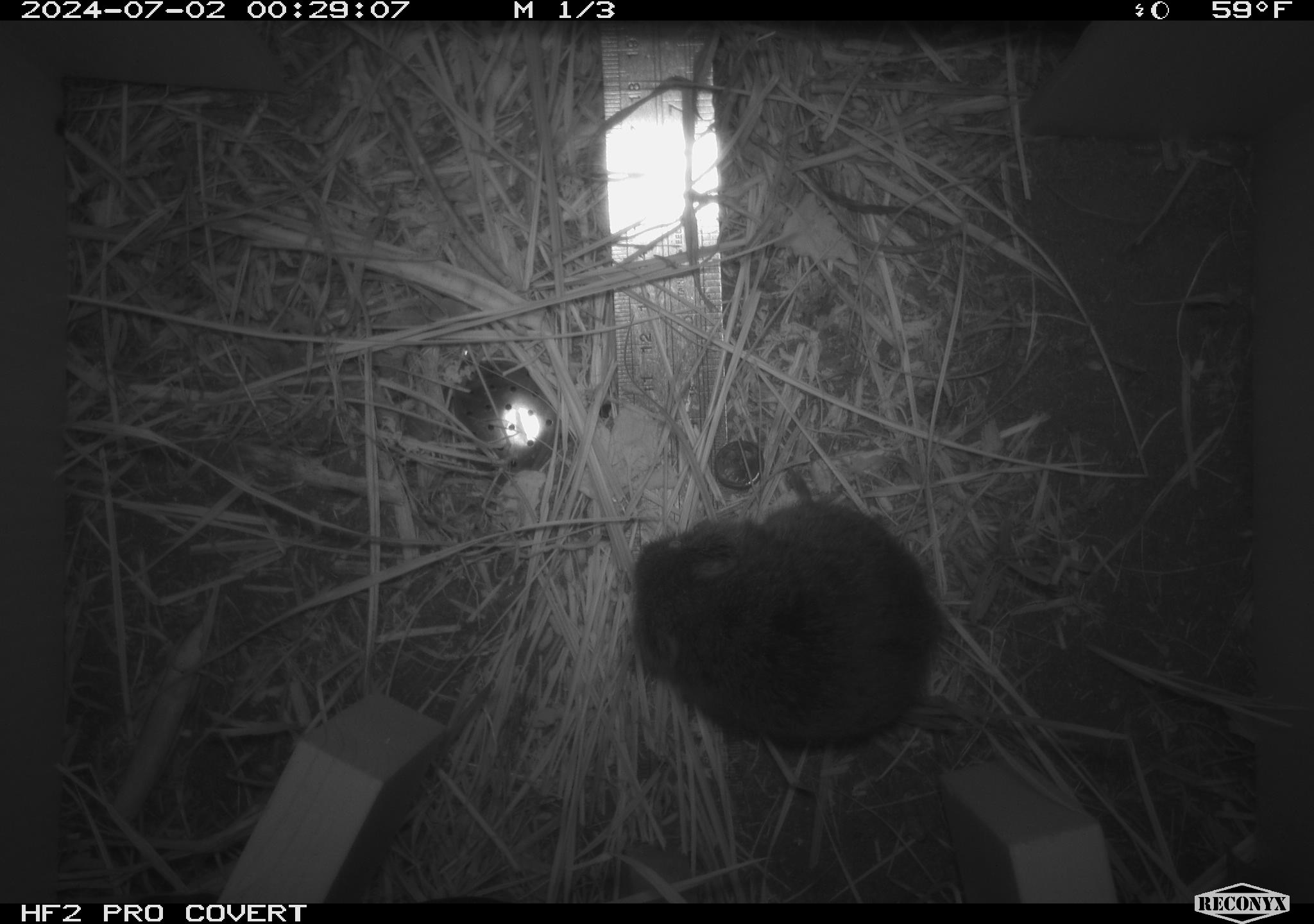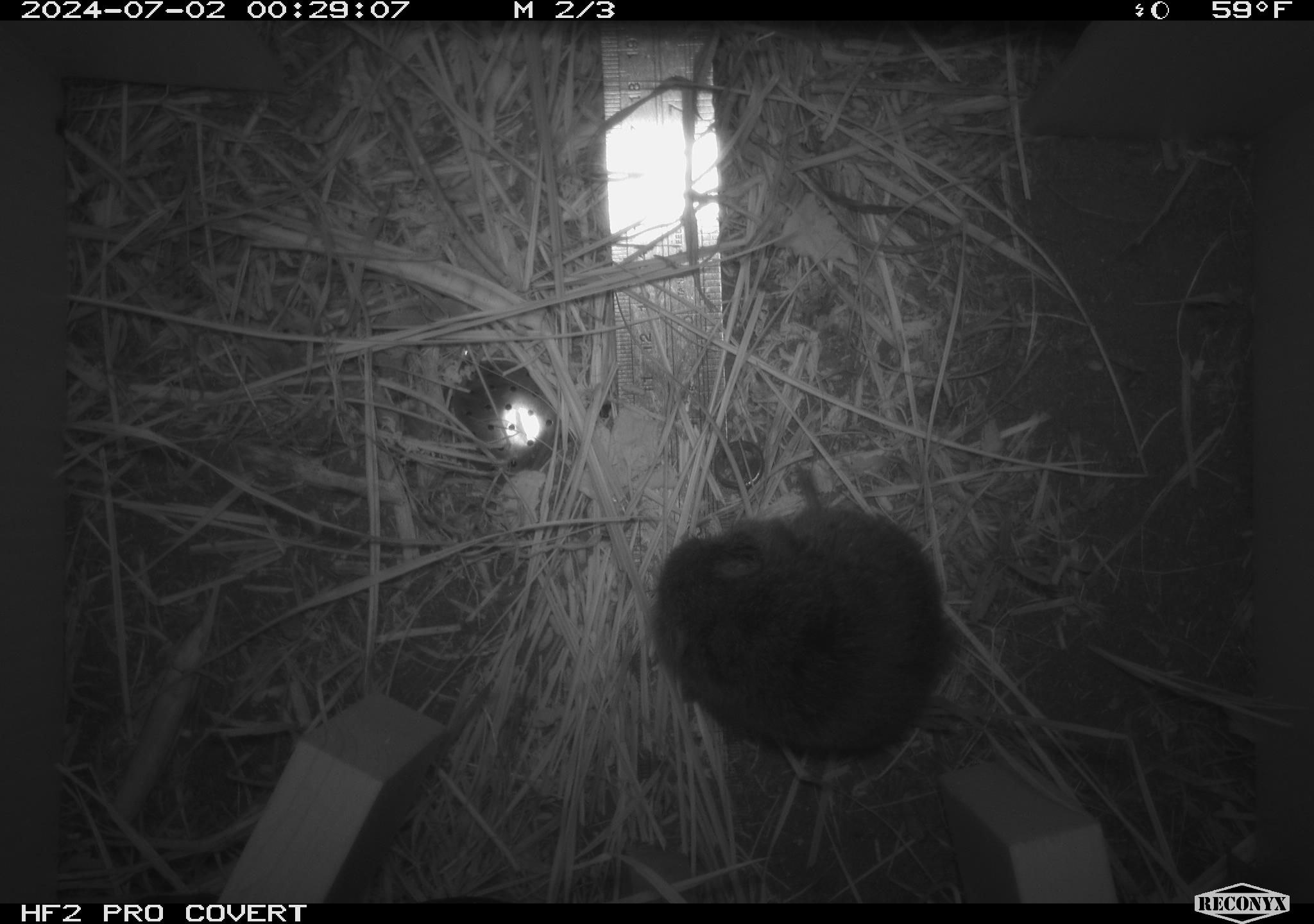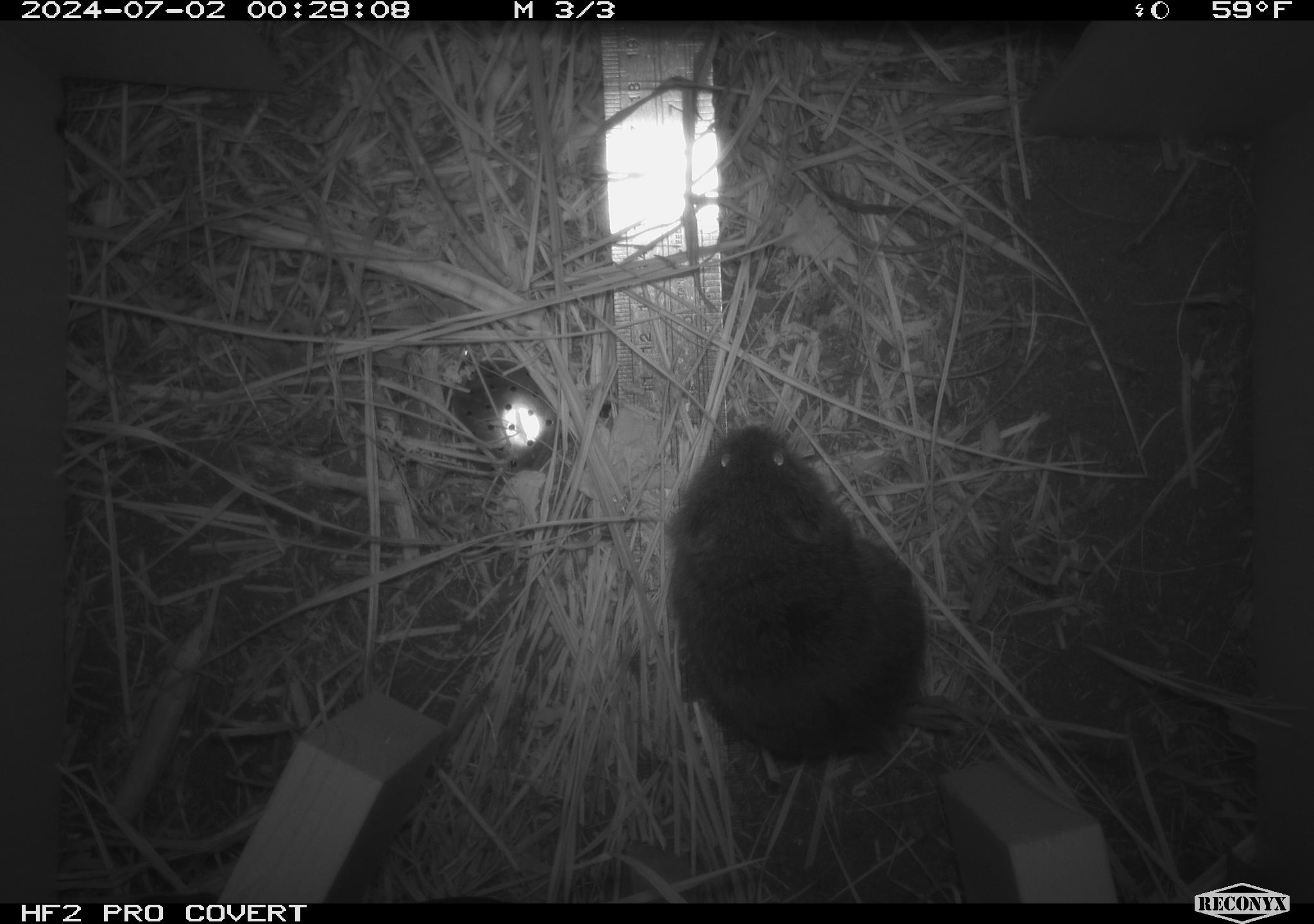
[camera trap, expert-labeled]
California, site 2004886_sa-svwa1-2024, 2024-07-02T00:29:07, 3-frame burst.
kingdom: Animalia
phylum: Chordata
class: Mammalia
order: Rodentia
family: Cricetidae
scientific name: Arvicolinae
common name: voles, lemmings, and muskrats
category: arvicolinae subfamily